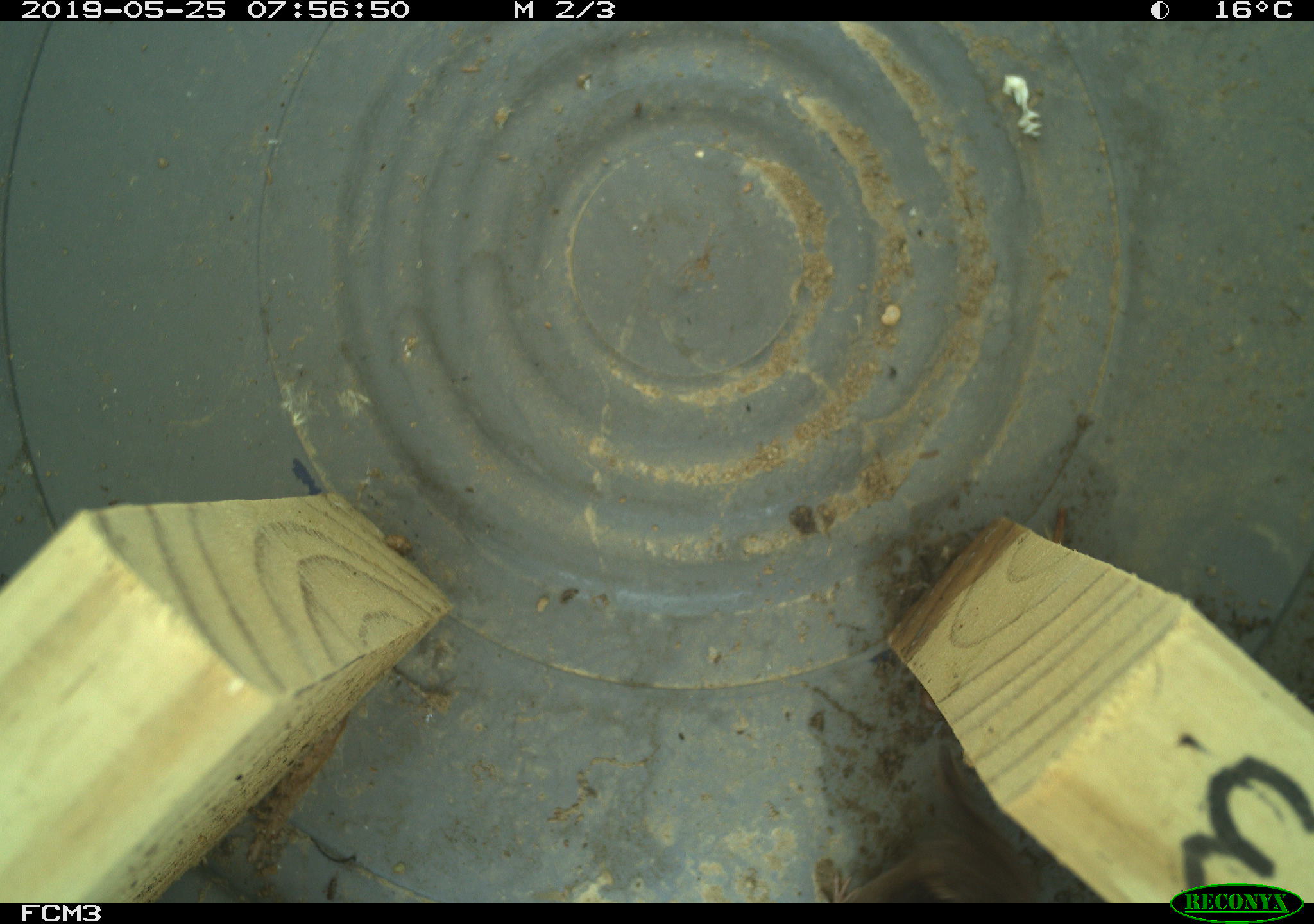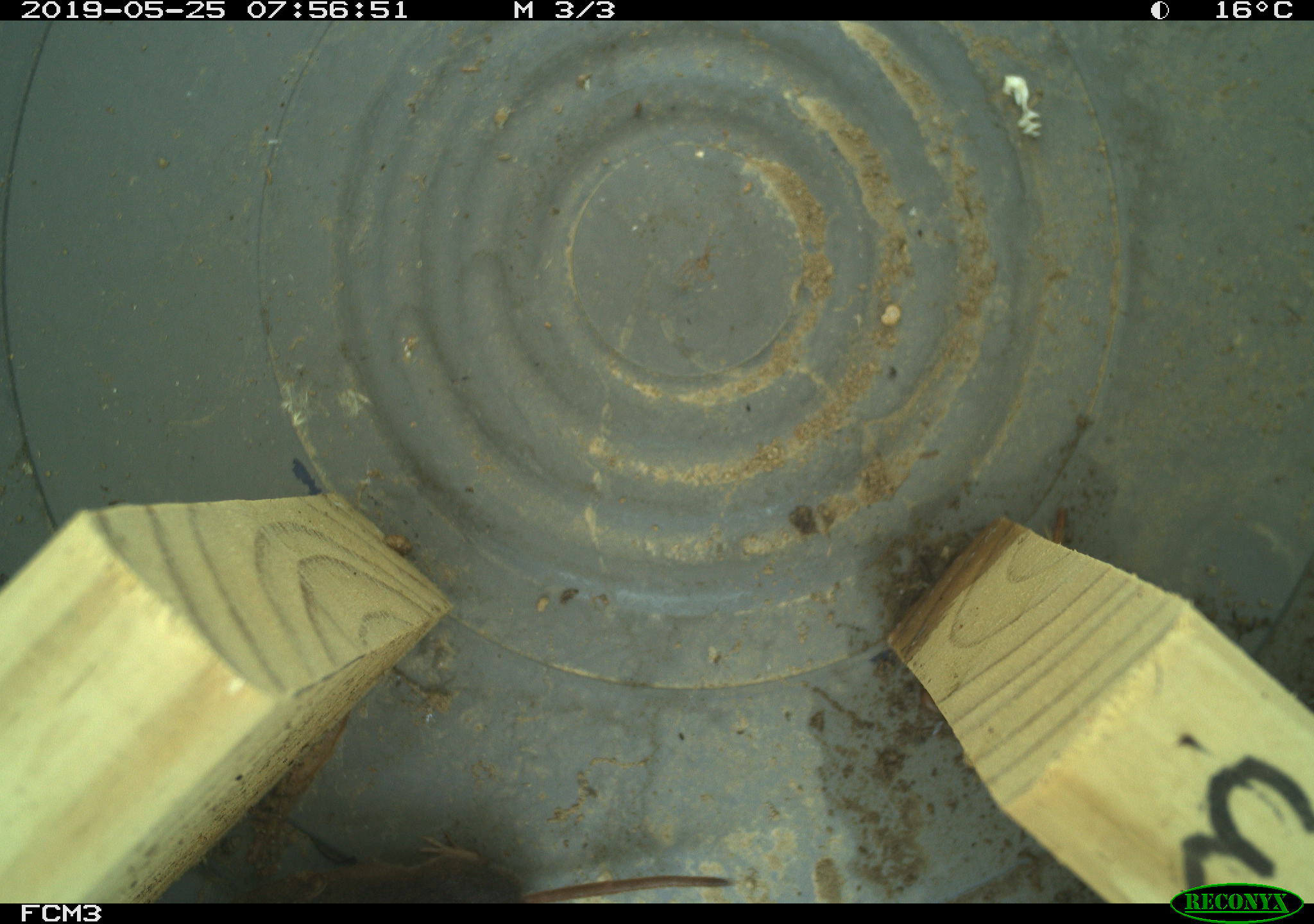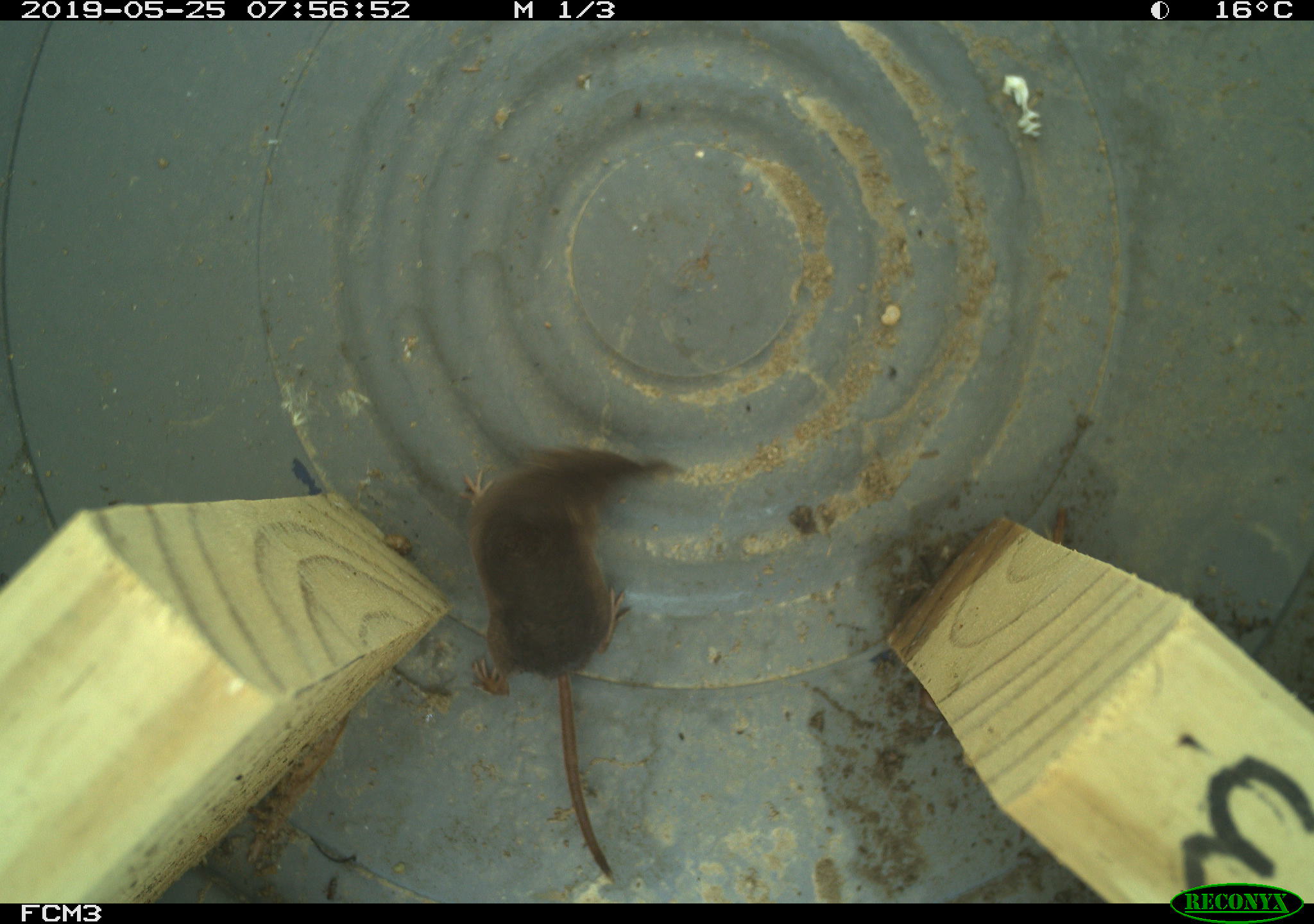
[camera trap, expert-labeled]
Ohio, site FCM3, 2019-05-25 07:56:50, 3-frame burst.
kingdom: Animalia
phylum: Chordata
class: Mammalia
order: Eulipotyphla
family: Soricidae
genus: Sorex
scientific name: Sorex cinereus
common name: masked shrew